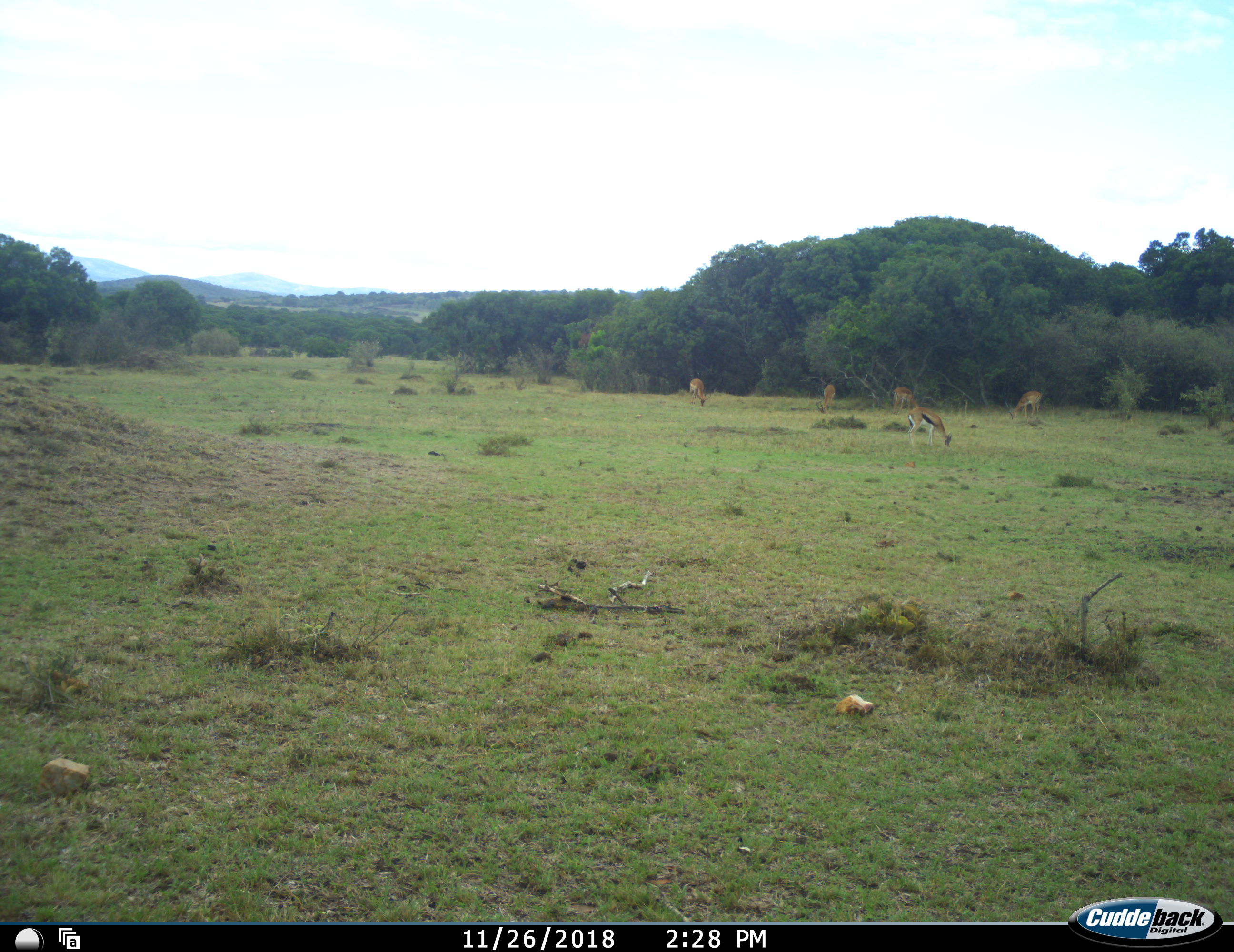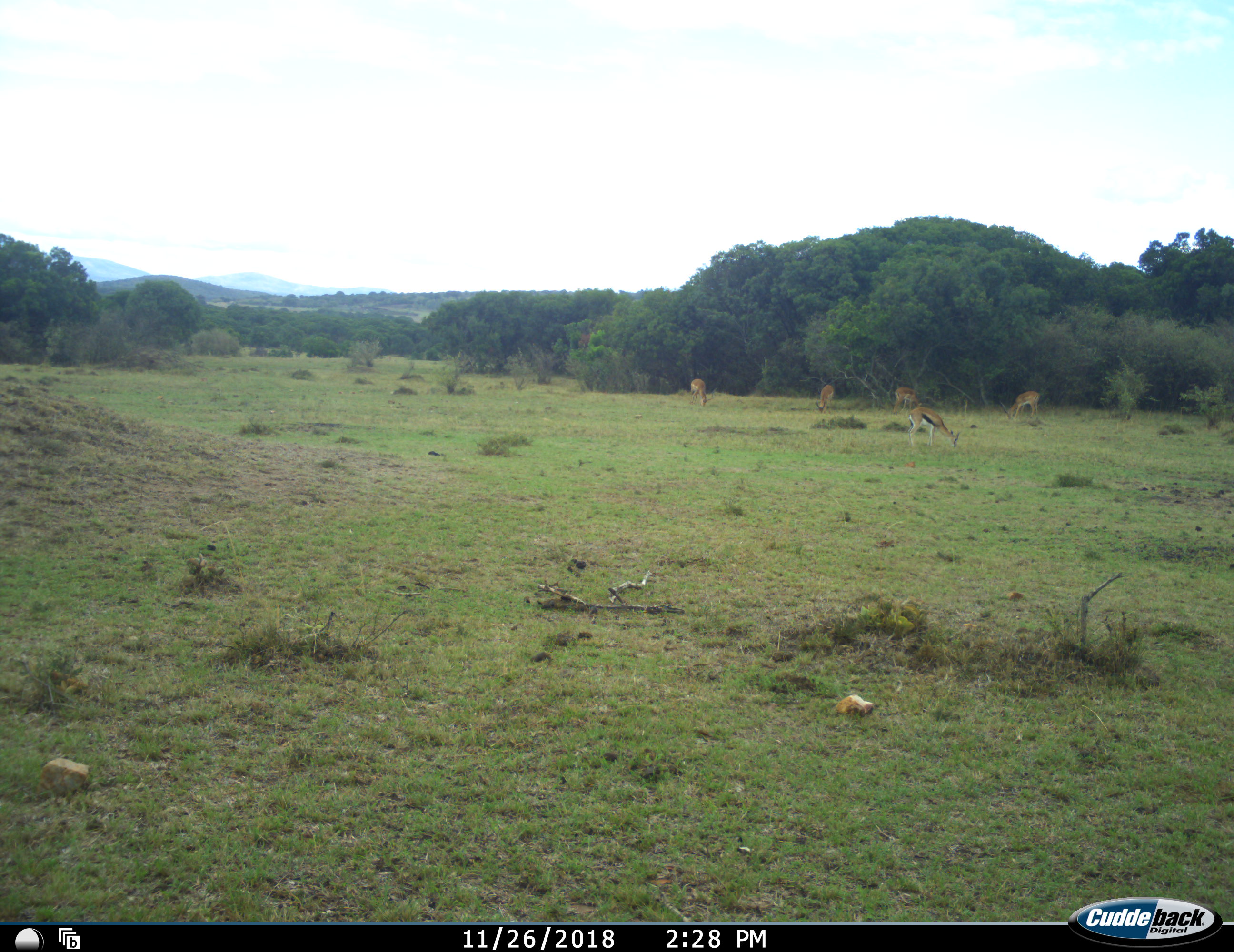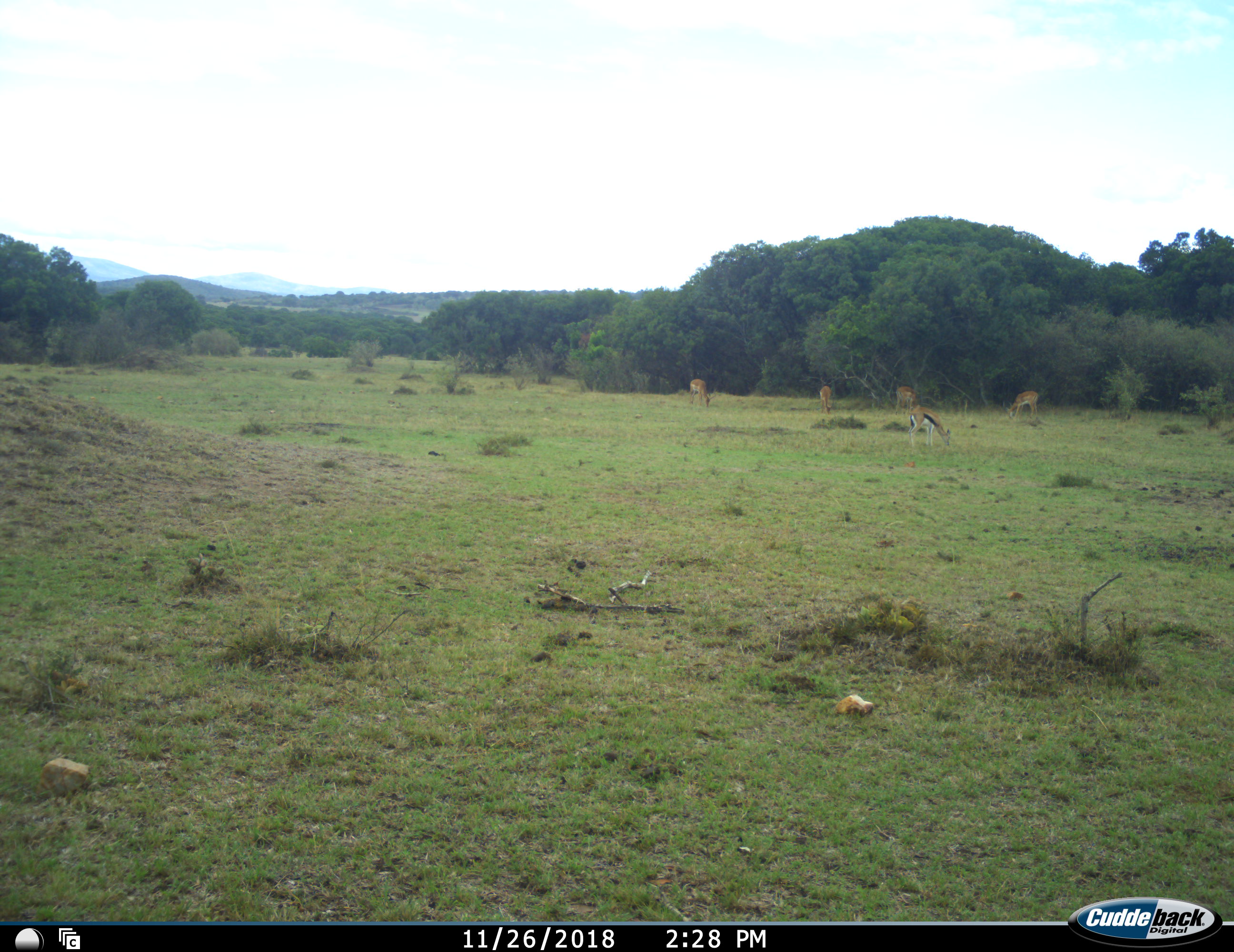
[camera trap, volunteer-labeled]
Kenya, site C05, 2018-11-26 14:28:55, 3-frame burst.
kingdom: Animalia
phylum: Chordata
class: Mammalia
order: Artiodactyla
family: Bovidae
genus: Eudorcas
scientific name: Eudorcas thomsonii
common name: thomson's gazelle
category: gazellethomsons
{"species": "gazellethomsons (thomson's gazelle) (Eudorcas thomsonii)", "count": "1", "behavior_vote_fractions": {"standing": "0%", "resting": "0%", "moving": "10%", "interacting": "0%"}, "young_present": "0%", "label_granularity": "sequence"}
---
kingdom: Animalia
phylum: Chordata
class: Mammalia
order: Artiodactyla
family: Bovidae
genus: Aepyceros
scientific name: Aepyceros melampus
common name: impala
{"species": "impala (Aepyceros melampus)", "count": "4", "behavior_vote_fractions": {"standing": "0%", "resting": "0%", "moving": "0%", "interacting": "0%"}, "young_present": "0%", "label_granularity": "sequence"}